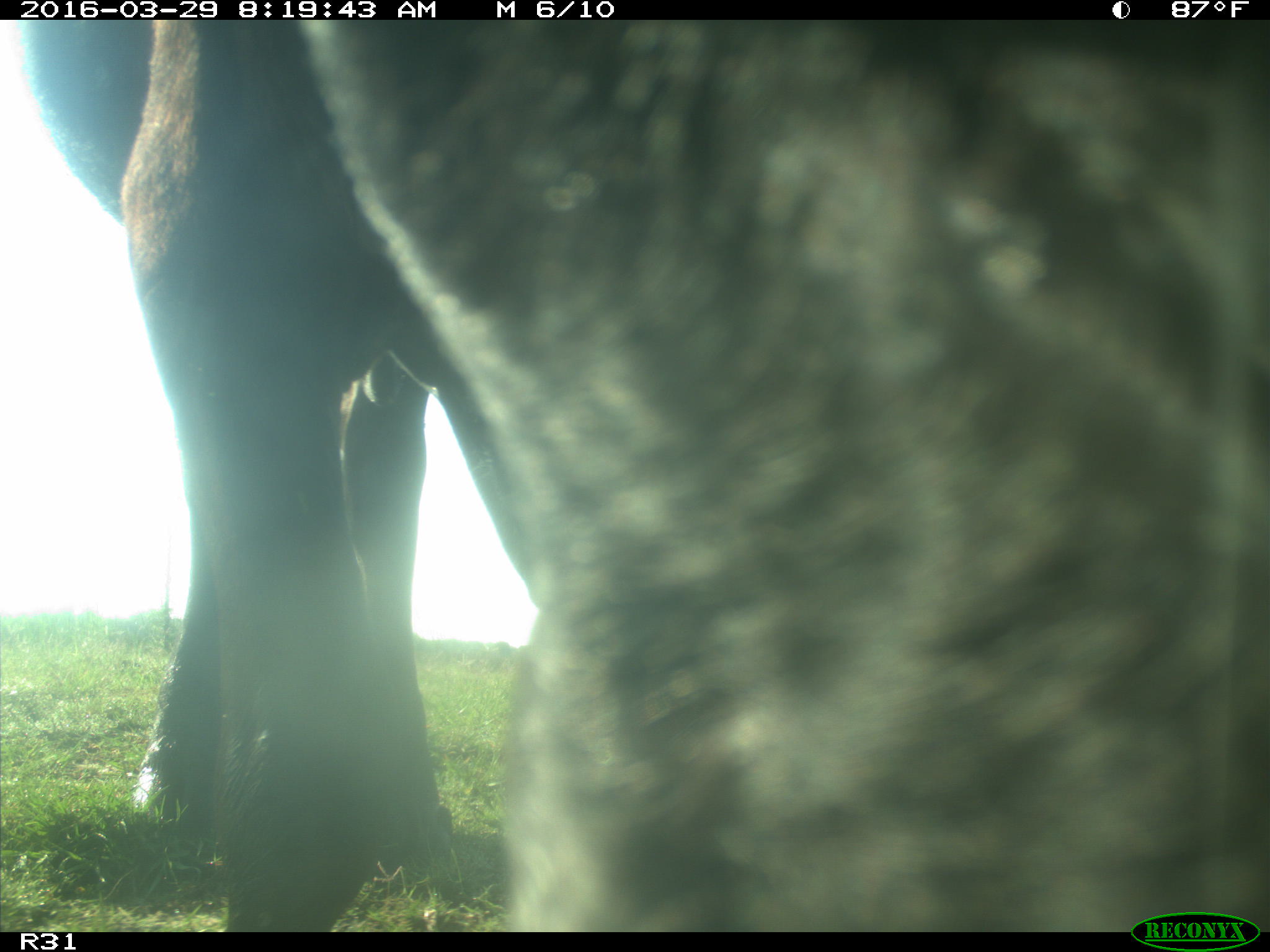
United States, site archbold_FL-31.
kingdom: Animalia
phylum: Chordata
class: Mammalia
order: Artiodactyla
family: Bovidae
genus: Bos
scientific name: Bos taurus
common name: domestic cow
Bos taurus (domestic cow).